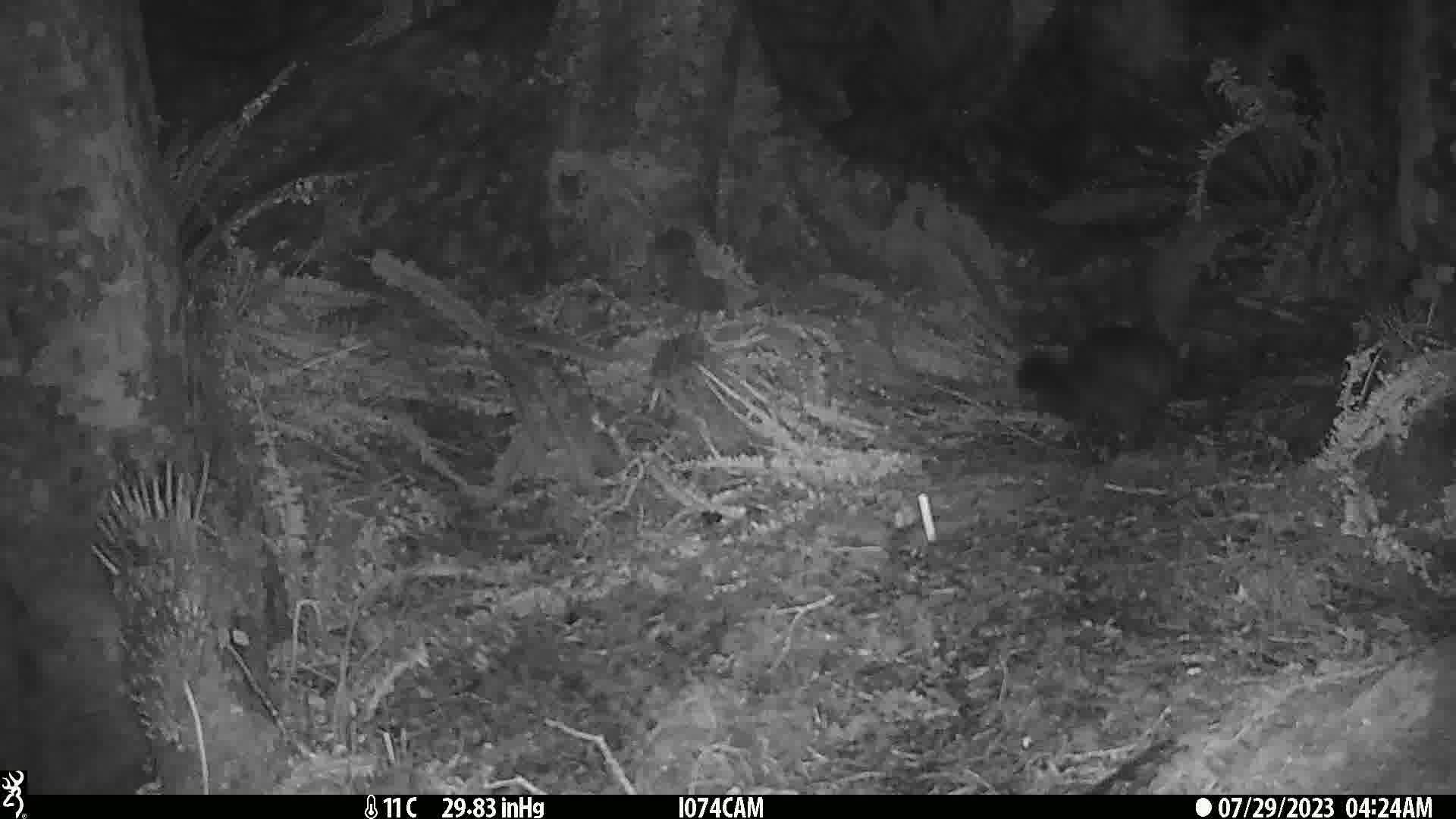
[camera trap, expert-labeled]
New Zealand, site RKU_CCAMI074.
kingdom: Animalia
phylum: Chordata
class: Mammalia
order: Diprotodontia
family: Phalangeridae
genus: Trichosurus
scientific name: Trichosurus vulpecula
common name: common brushtail possum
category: possum